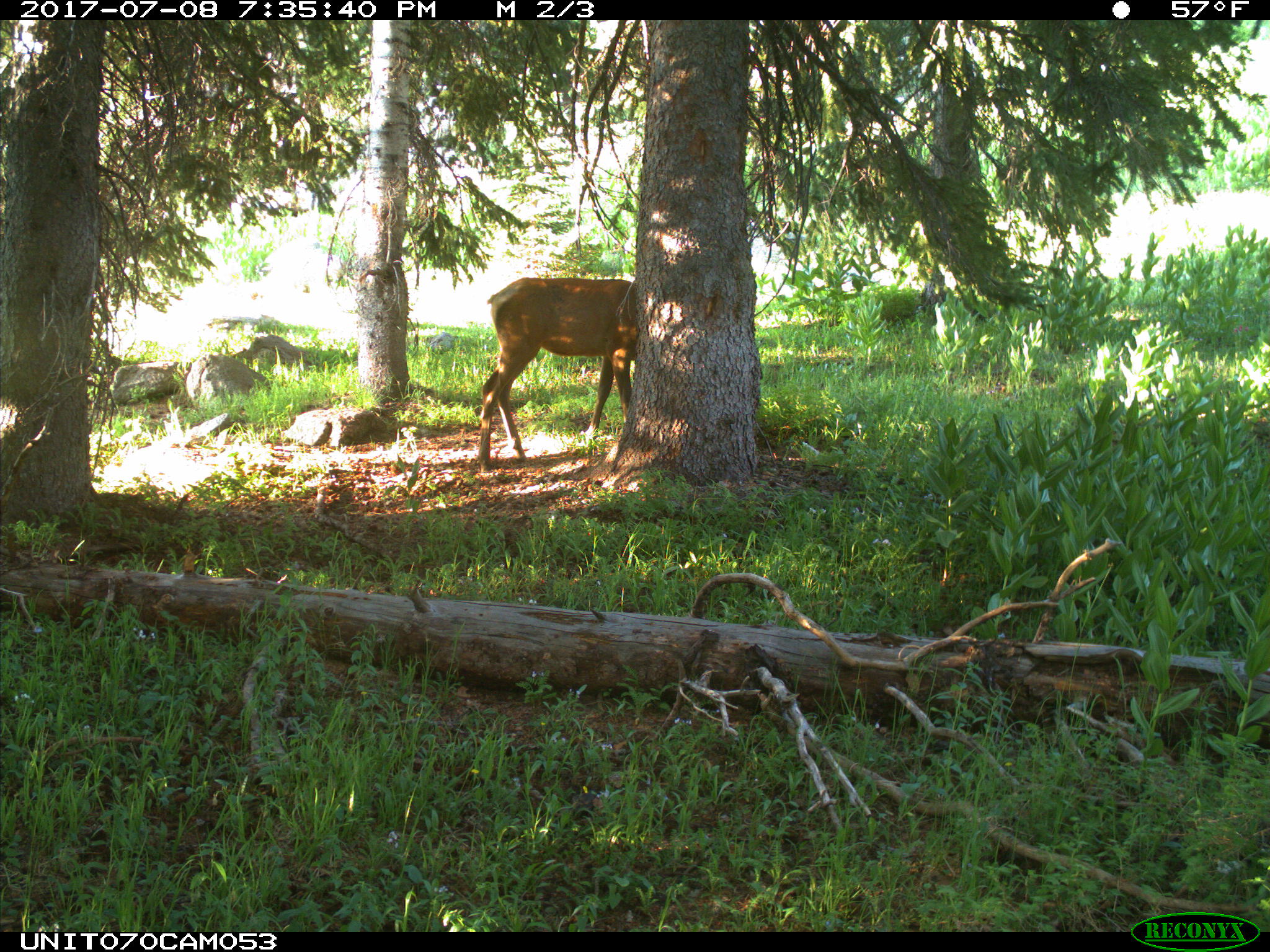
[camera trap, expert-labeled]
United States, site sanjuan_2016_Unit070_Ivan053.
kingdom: Animalia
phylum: Chordata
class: Mammalia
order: Artiodactyla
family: Cervidae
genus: Cervus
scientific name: Cervus elaphus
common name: red deer